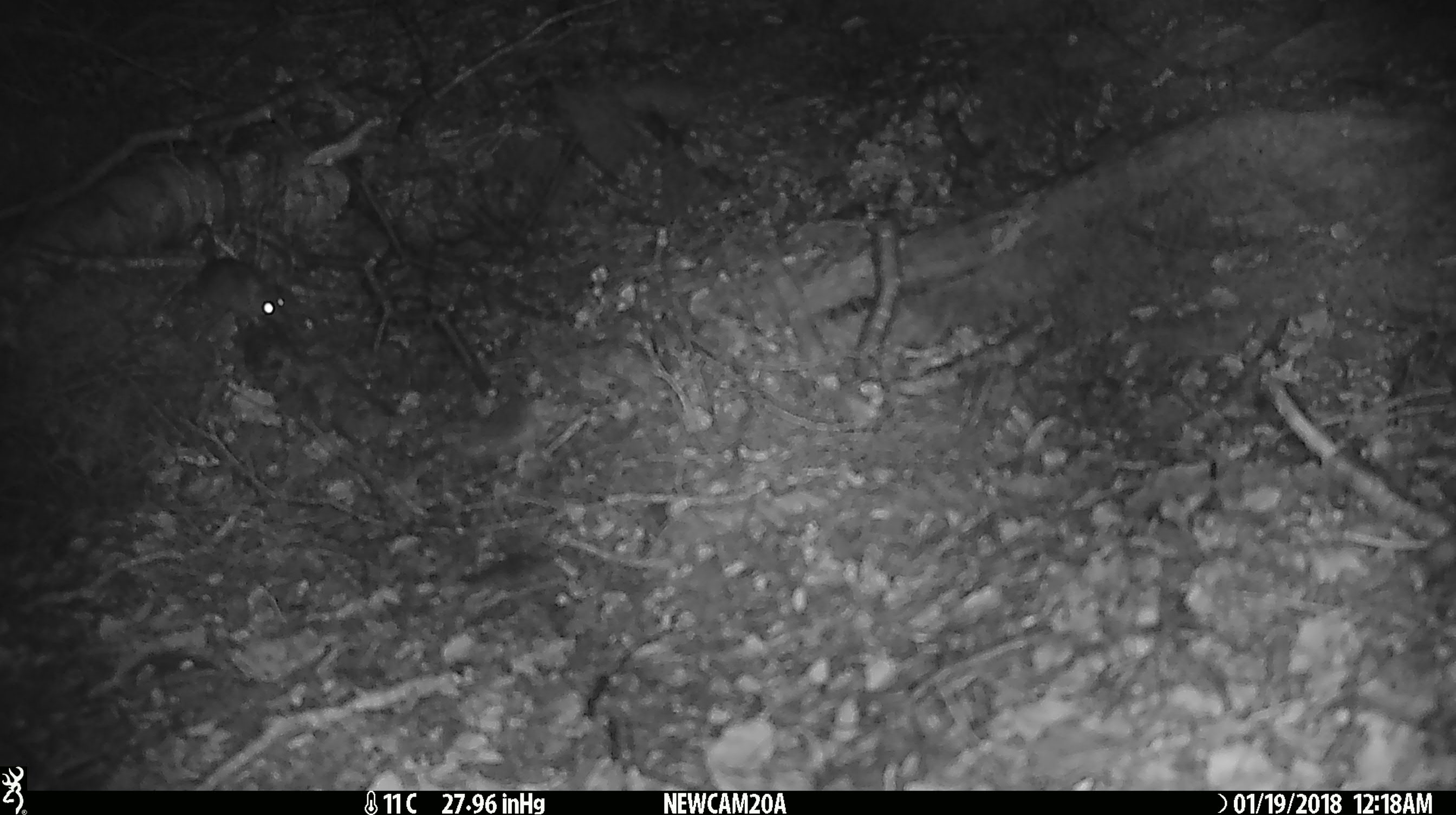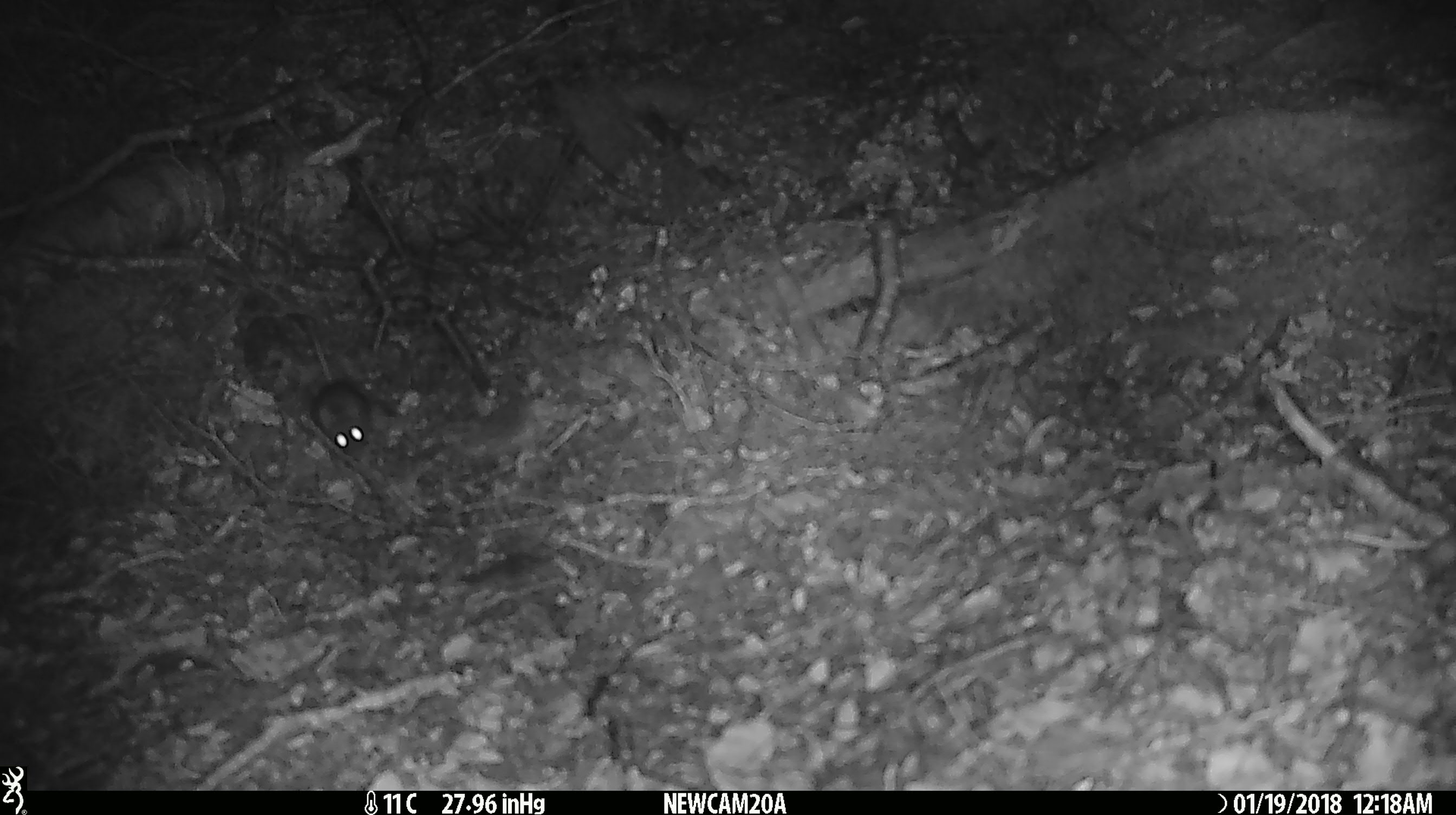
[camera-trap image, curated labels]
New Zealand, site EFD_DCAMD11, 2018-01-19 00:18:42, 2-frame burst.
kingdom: Animalia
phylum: Chordata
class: Mammalia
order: Rodentia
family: Muridae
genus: Mus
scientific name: Mus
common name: mouse